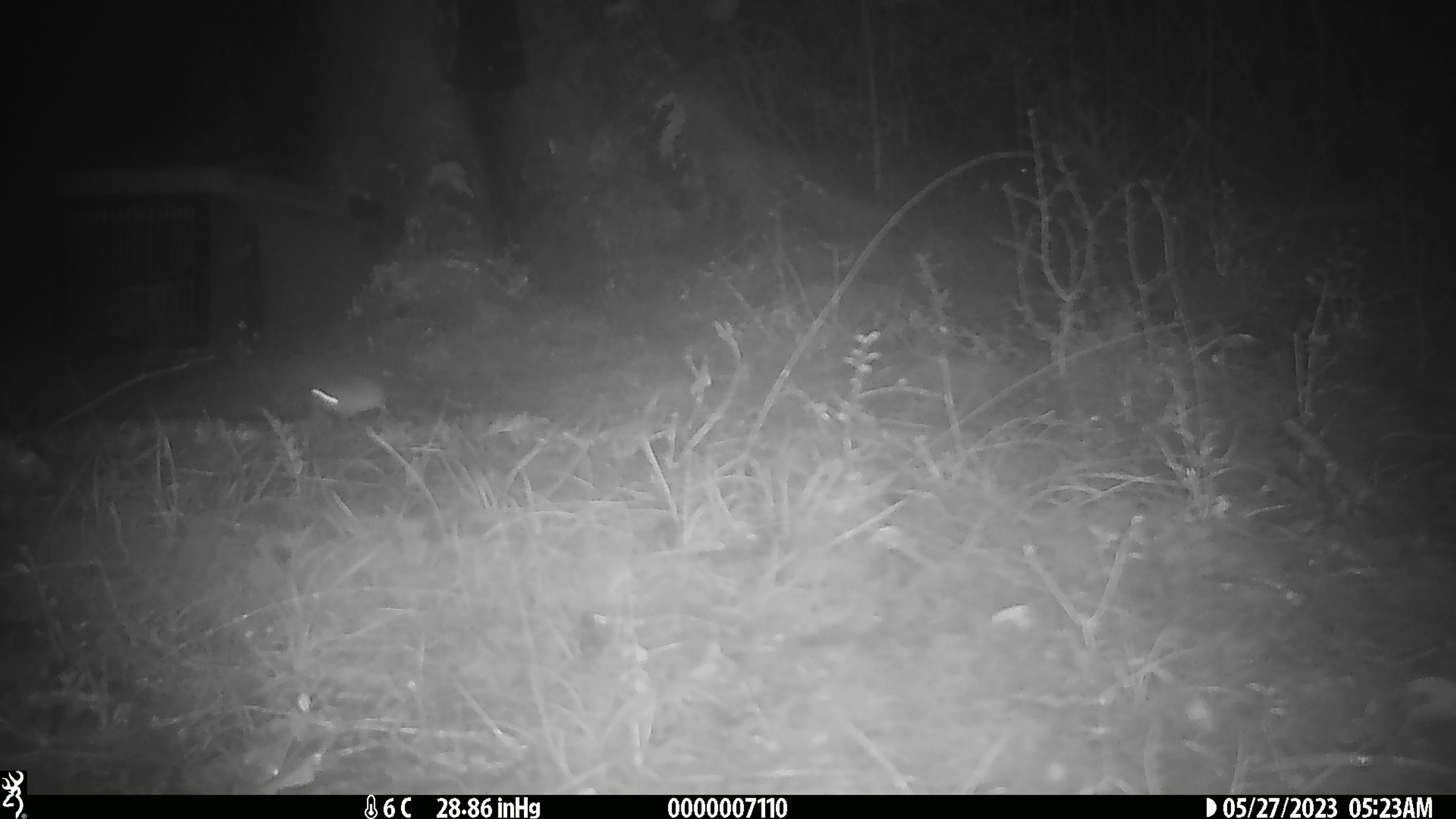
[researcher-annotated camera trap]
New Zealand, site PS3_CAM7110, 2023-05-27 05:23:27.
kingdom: Animalia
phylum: Chordata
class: Mammalia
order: Rodentia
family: Muridae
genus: Mus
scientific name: Mus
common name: mouse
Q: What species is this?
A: Mouse (Mus).